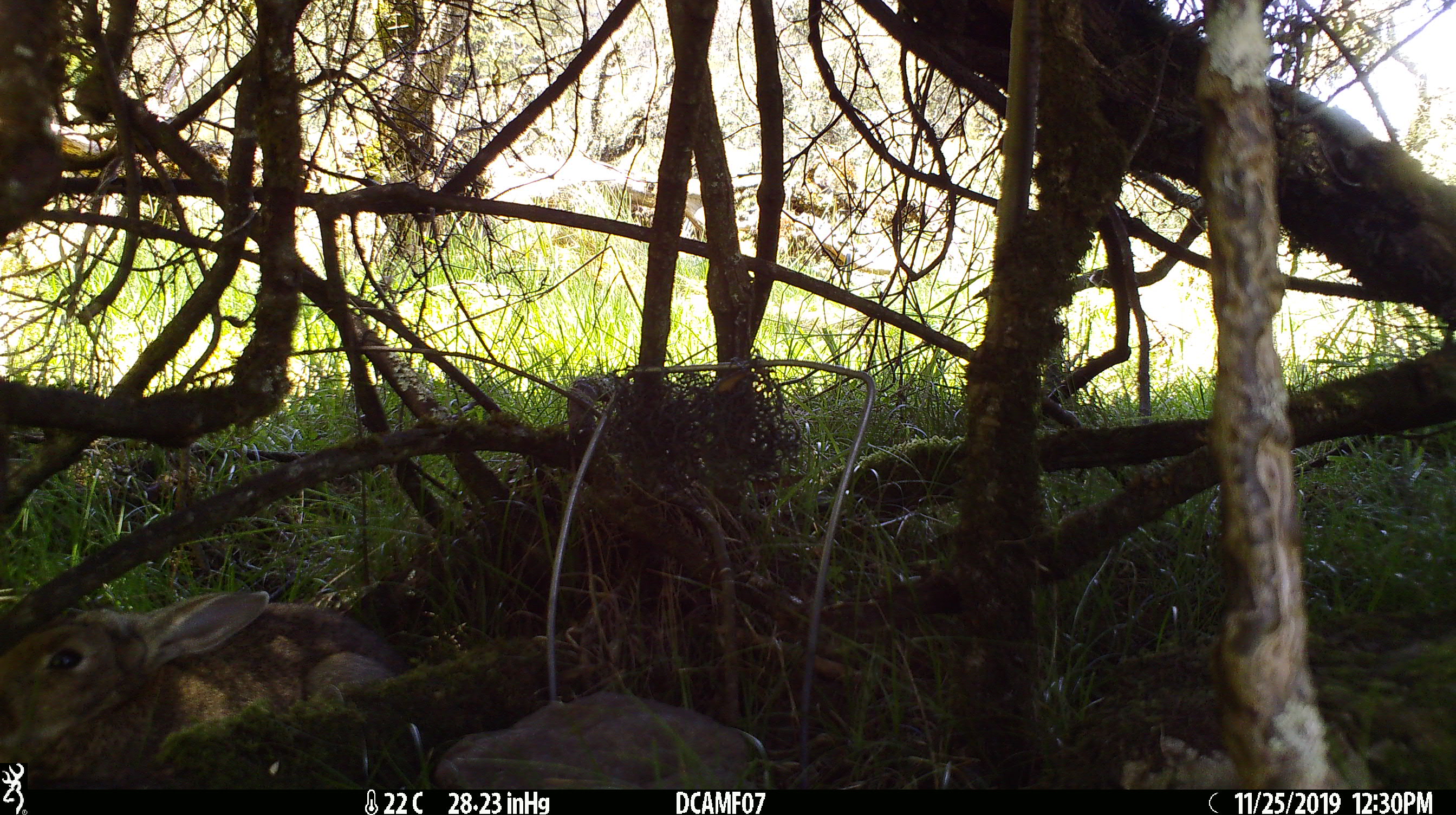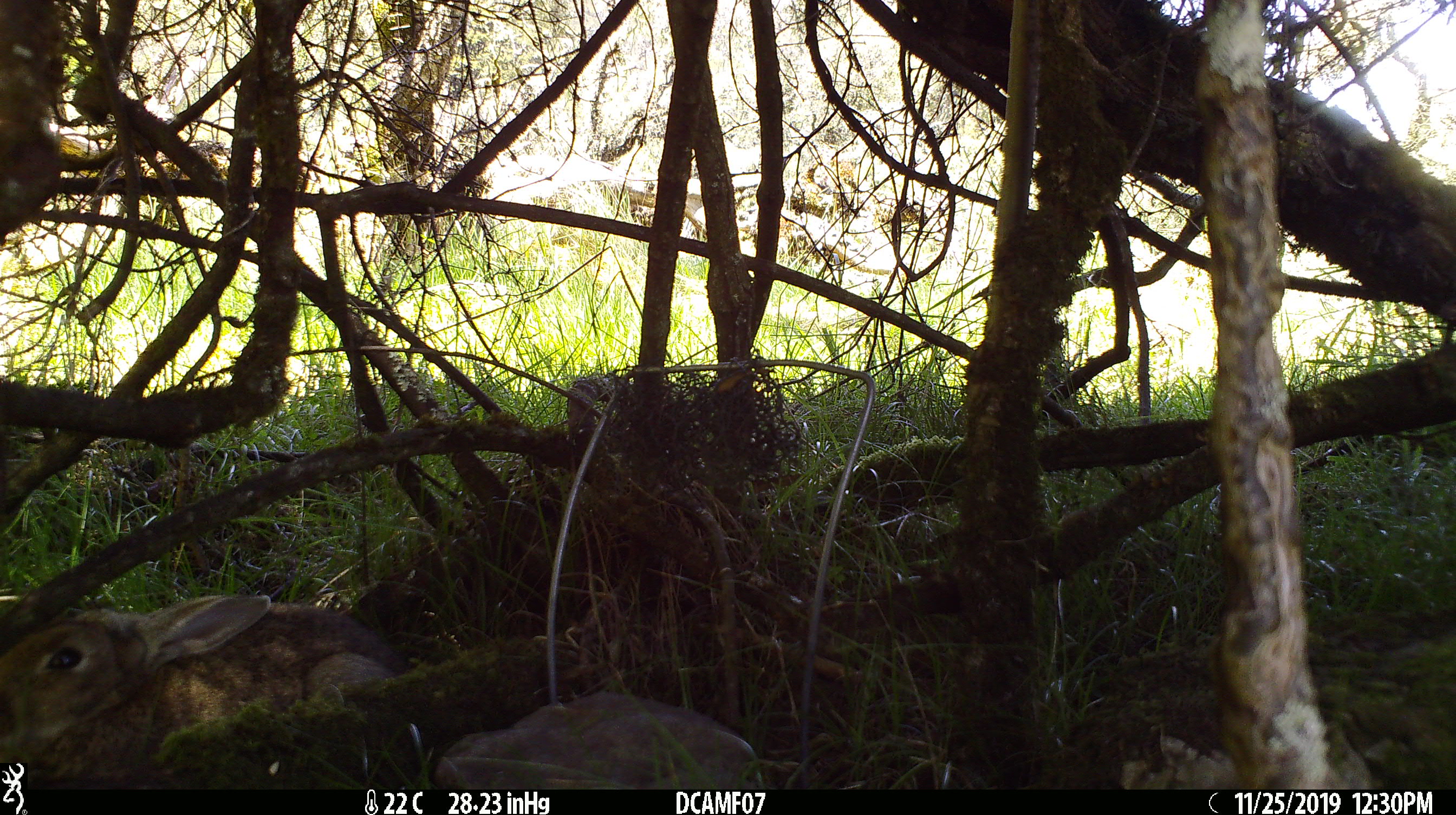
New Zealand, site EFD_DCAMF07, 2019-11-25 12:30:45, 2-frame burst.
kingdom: Animalia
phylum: Chordata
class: Mammalia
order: Lagomorpha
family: Leporidae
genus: Oryctolagus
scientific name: Oryctolagus cuniculus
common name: european rabbit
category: rabbit